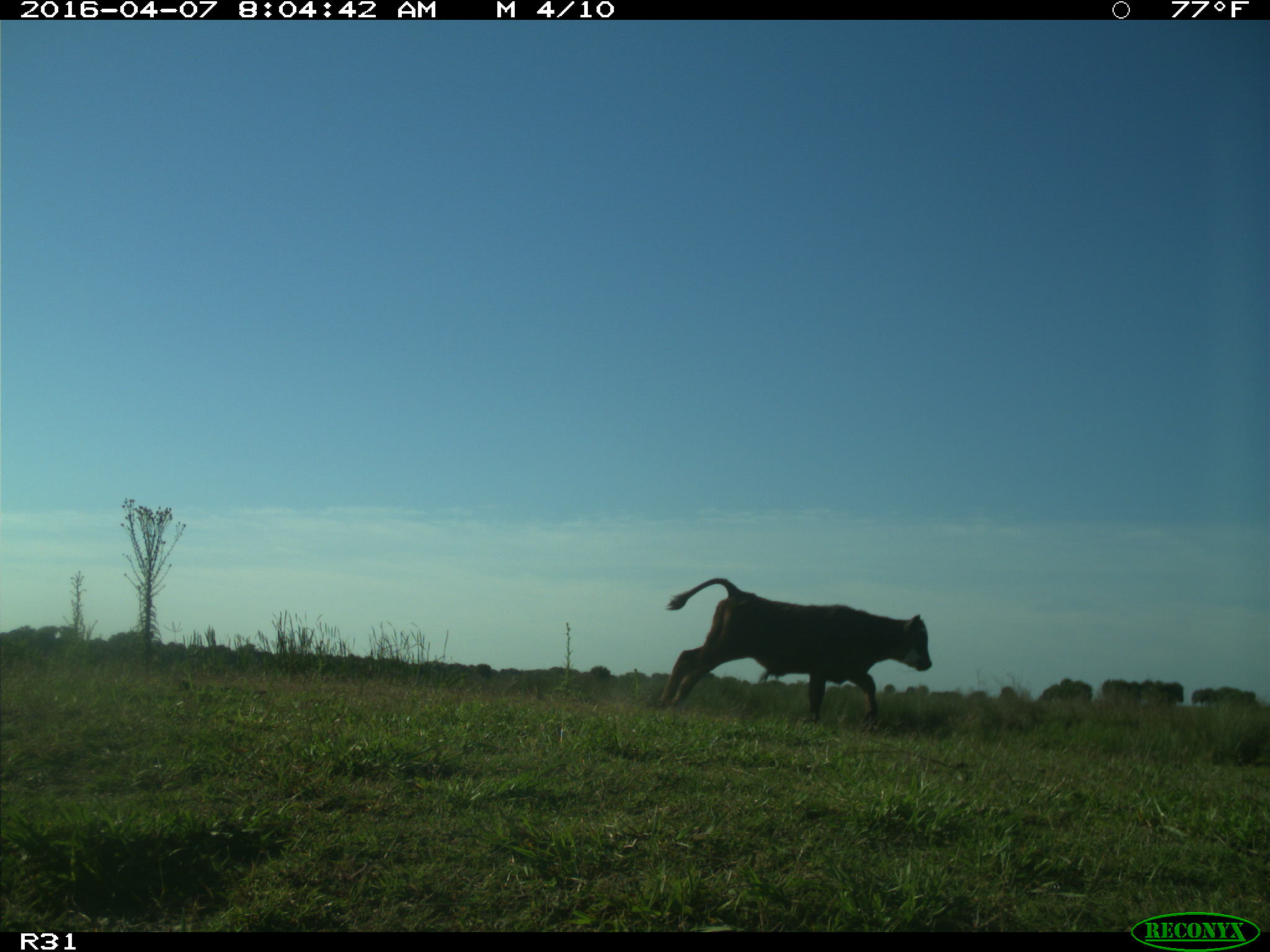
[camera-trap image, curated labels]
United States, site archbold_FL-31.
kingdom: Animalia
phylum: Chordata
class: Mammalia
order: Artiodactyla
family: Bovidae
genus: Bos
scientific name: Bos taurus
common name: domestic cow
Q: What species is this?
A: Bos taurus (domestic cow).